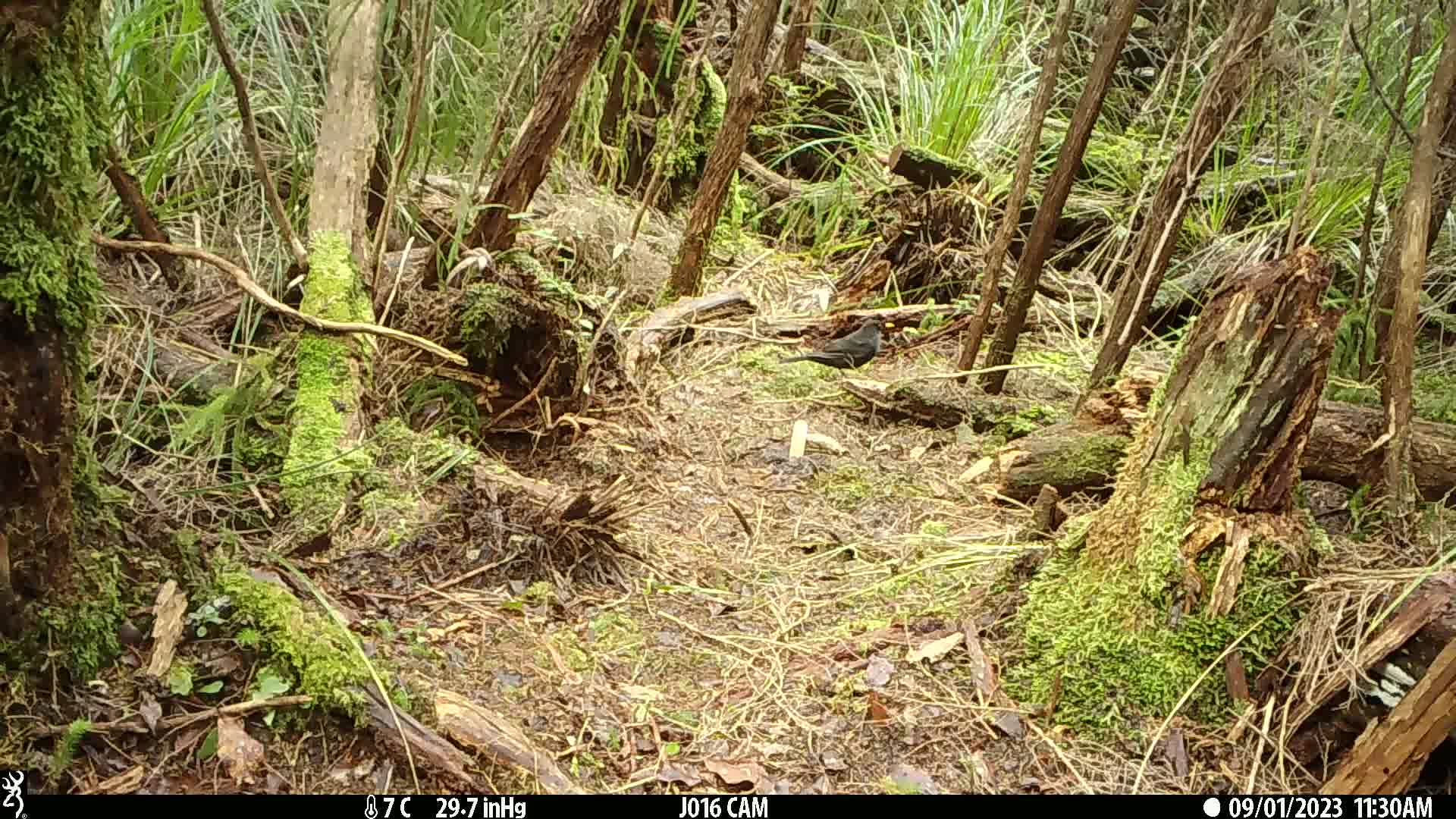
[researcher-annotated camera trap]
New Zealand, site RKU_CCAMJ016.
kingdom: Animalia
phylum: Chordata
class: Aves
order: Passeriformes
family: Turdidae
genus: Turdus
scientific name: Turdus merula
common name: eurasian blackbird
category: blackbird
Blackbird (eurasian blackbird) (Turdus merula).